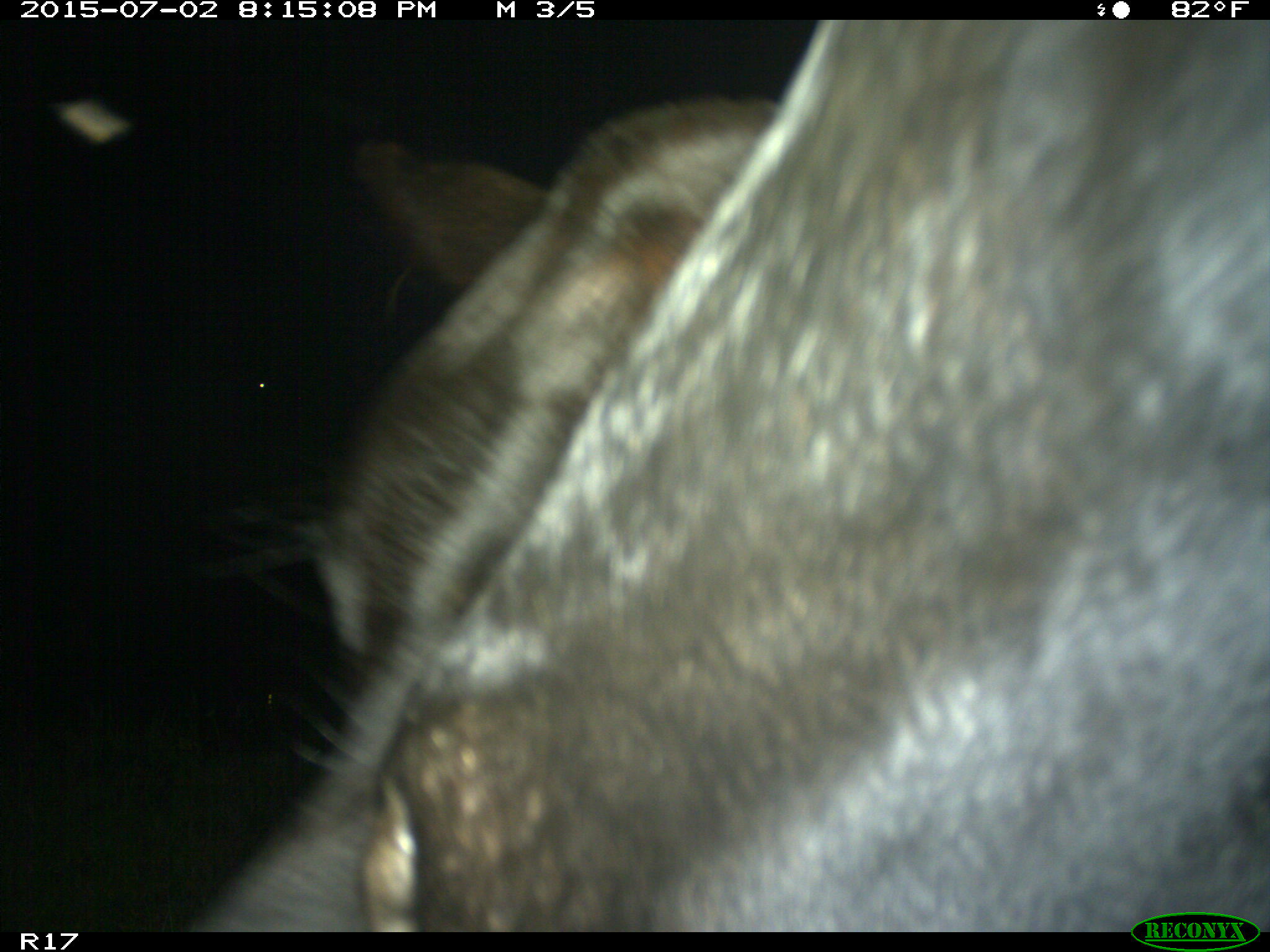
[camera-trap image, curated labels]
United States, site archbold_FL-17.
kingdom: Animalia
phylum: Chordata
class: Mammalia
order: Artiodactyla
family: Bovidae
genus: Bos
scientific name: Bos taurus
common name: domestic cow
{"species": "Bos taurus (domestic cow)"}